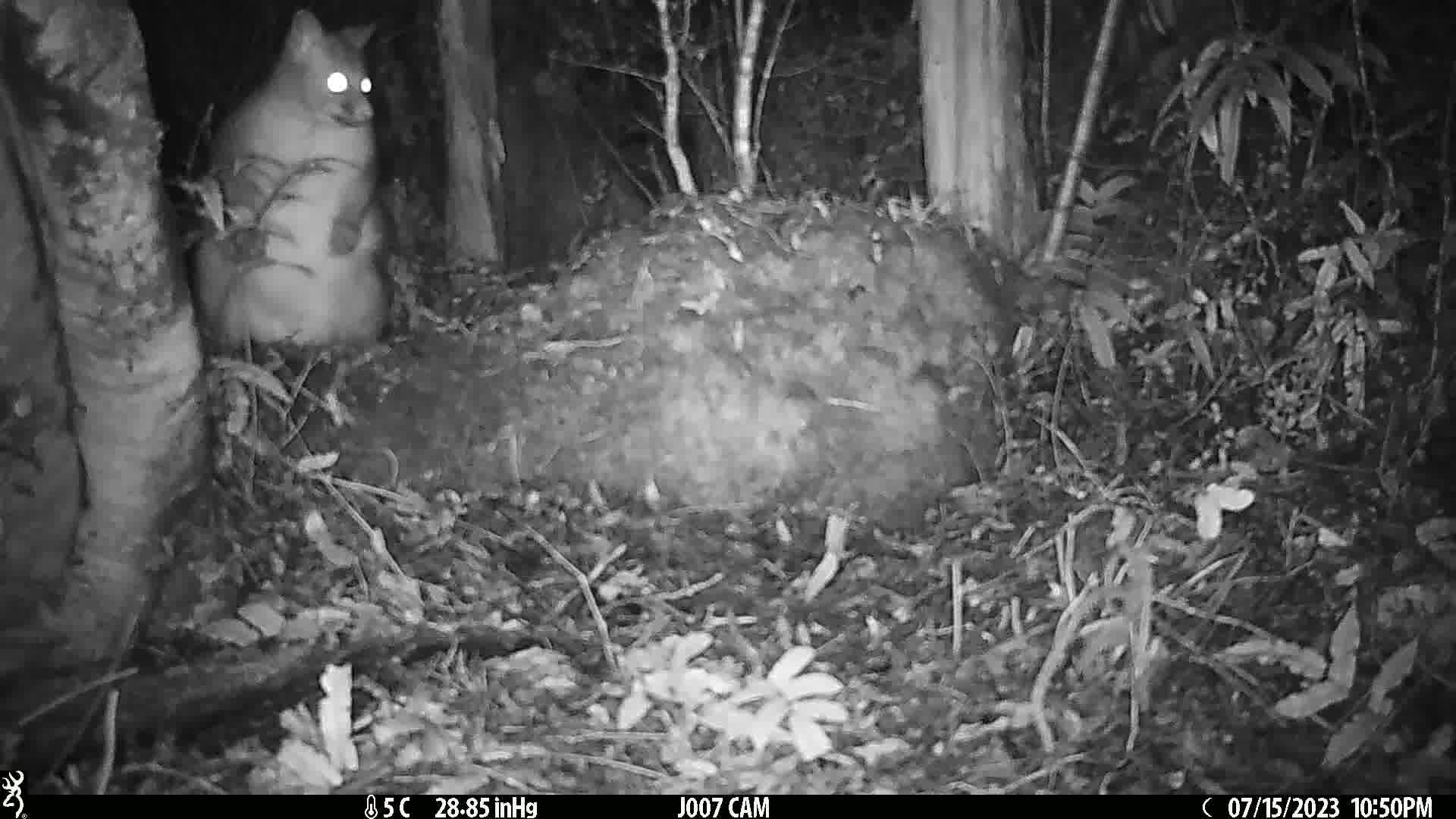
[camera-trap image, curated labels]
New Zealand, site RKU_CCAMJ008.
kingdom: Animalia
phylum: Chordata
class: Mammalia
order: Diprotodontia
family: Phalangeridae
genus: Trichosurus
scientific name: Trichosurus vulpecula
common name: common brushtail possum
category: possum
Possum (common brushtail possum) (Trichosurus vulpecula).